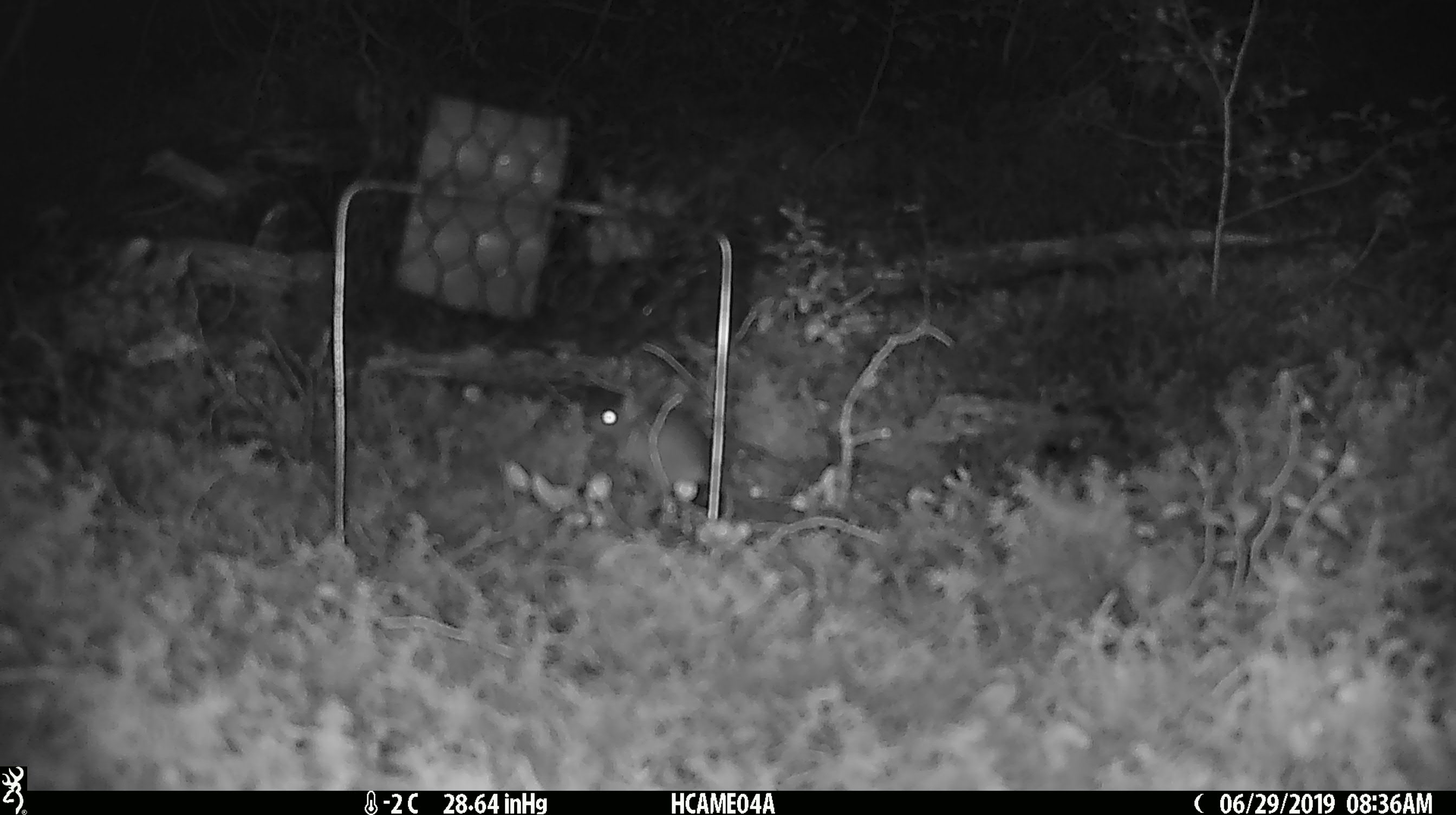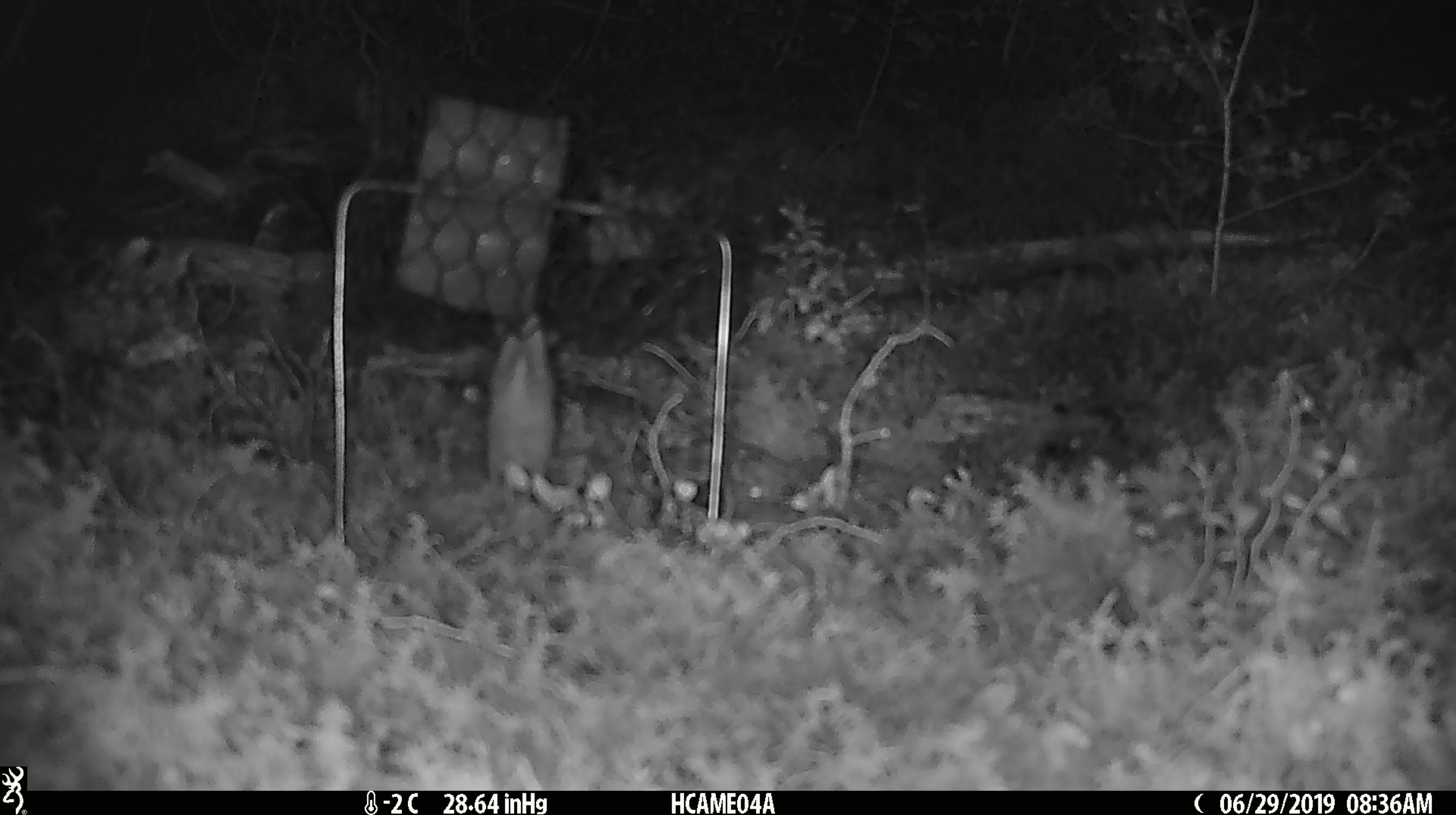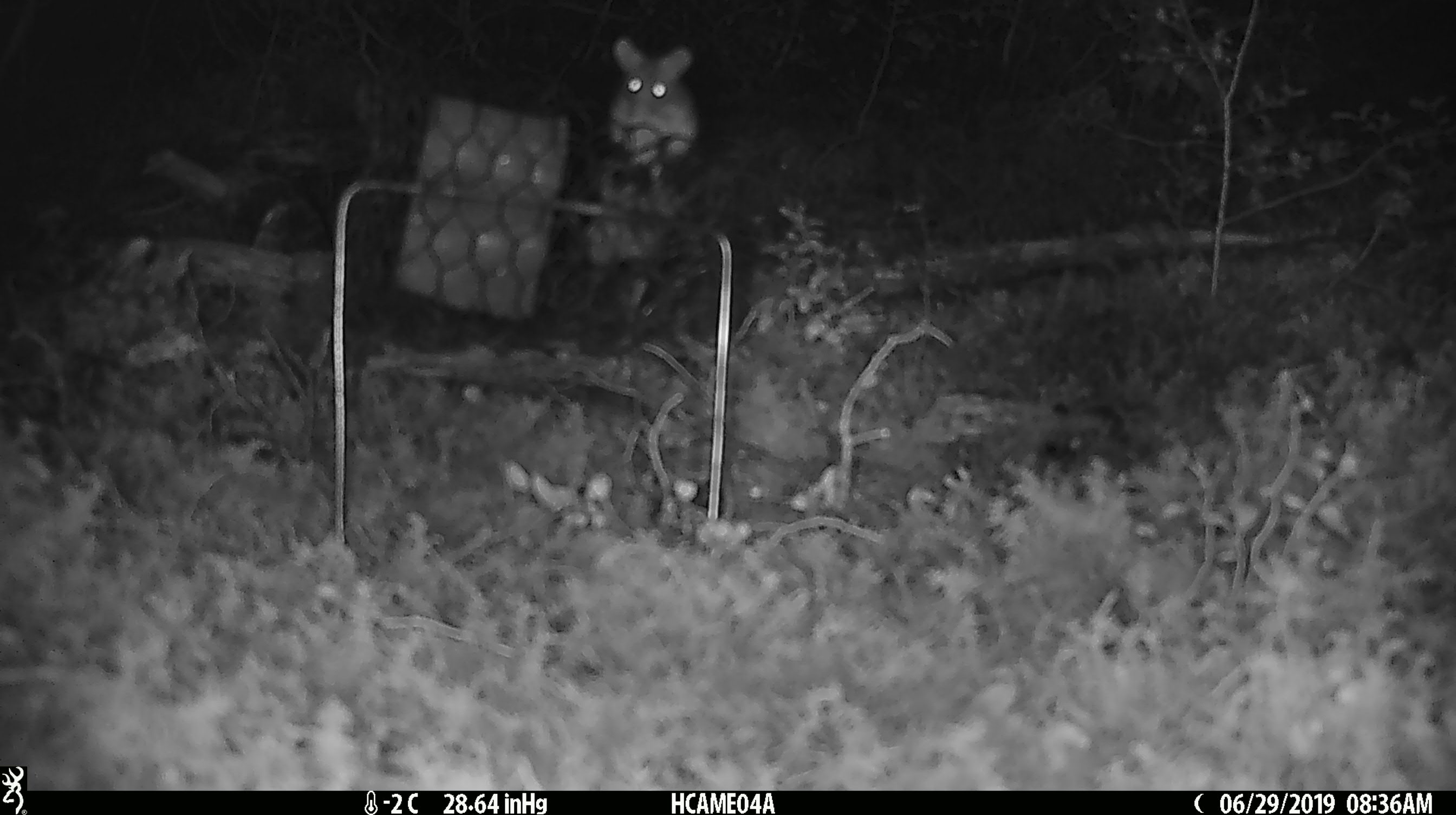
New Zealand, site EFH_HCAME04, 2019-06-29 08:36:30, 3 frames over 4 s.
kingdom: Animalia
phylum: Chordata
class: Mammalia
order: Rodentia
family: Muridae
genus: Mus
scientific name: Mus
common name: mouse